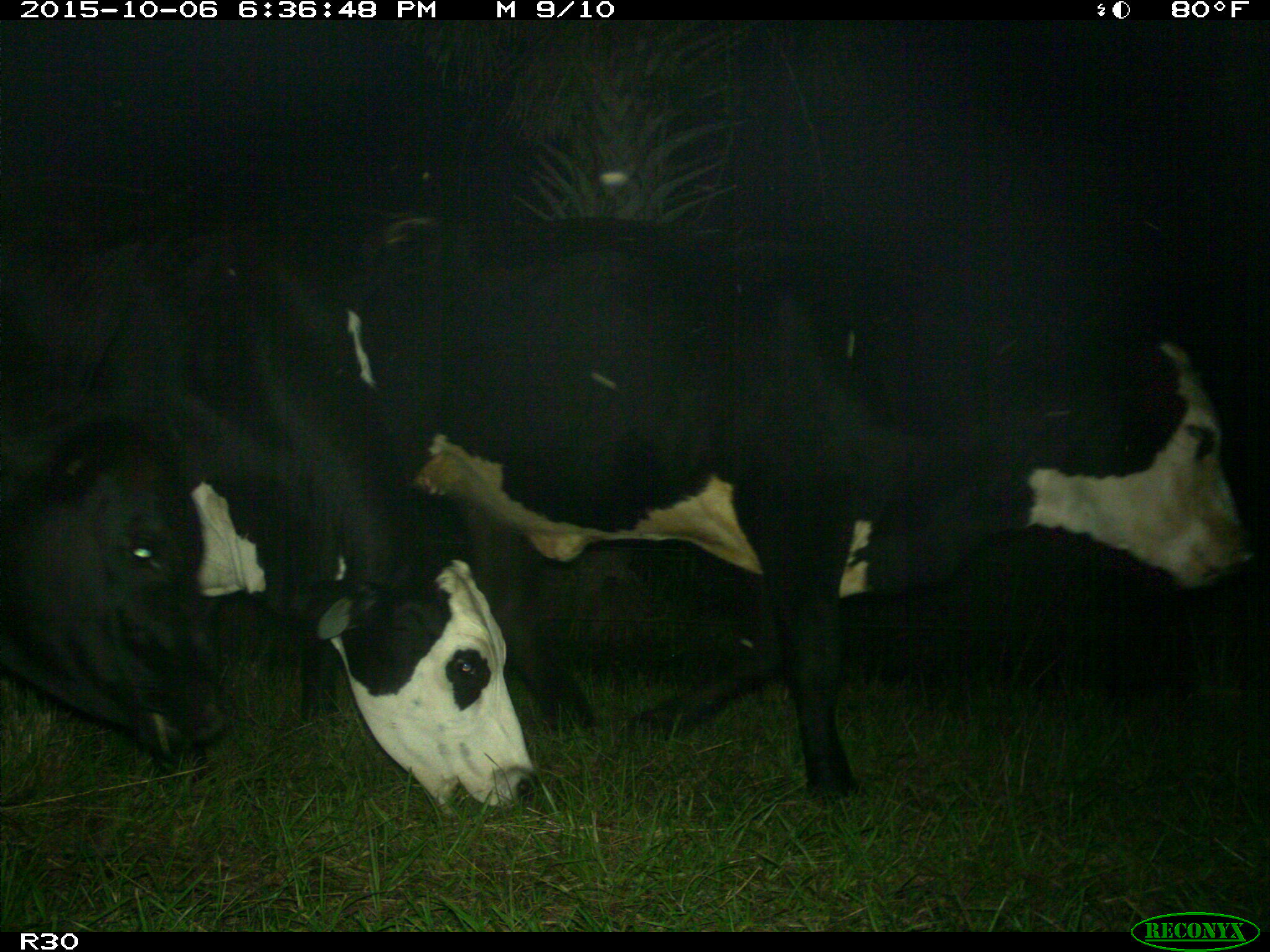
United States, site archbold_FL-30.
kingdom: Animalia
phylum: Chordata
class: Mammalia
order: Artiodactyla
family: Bovidae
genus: Bos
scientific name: Bos taurus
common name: domestic cow